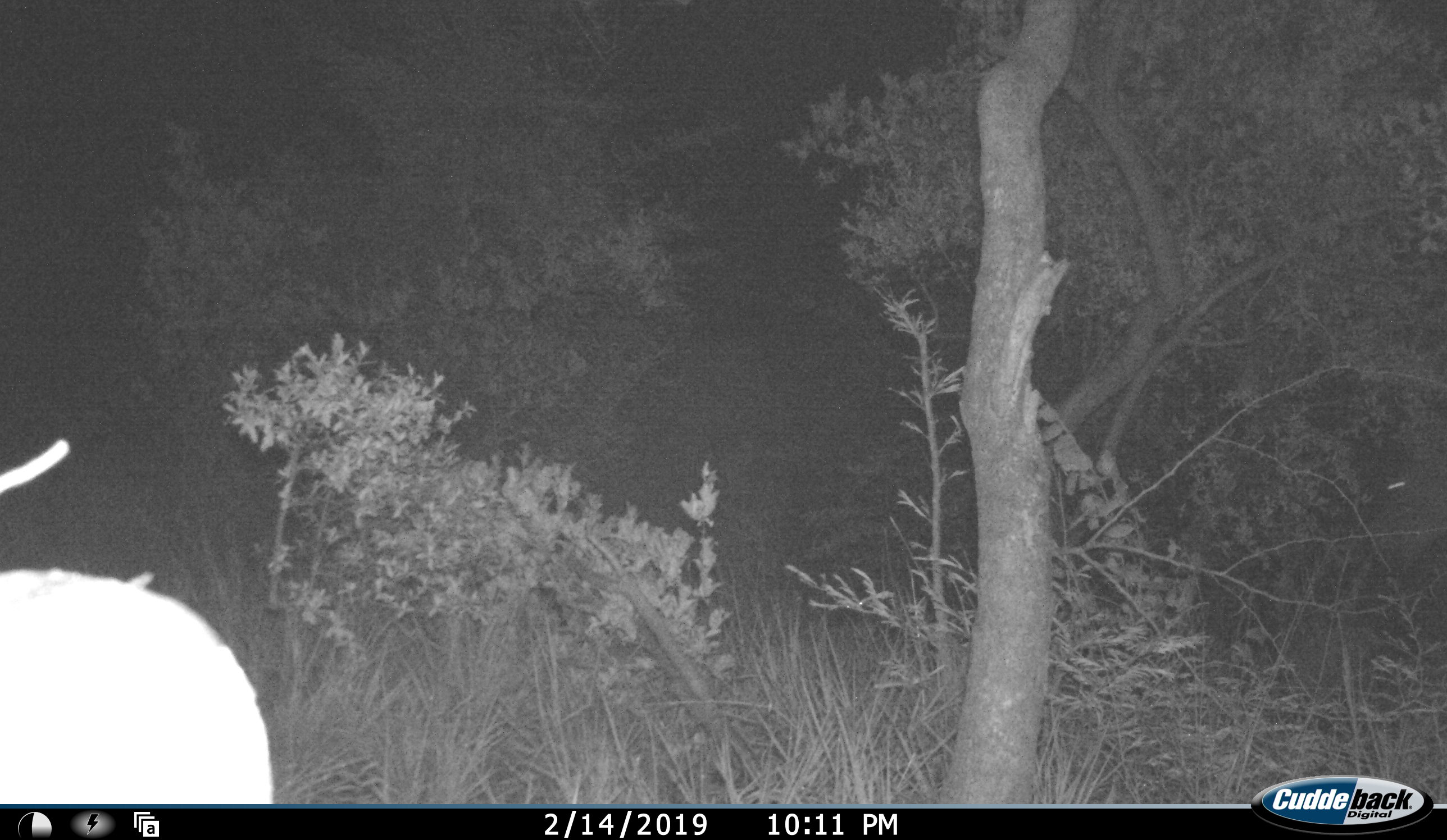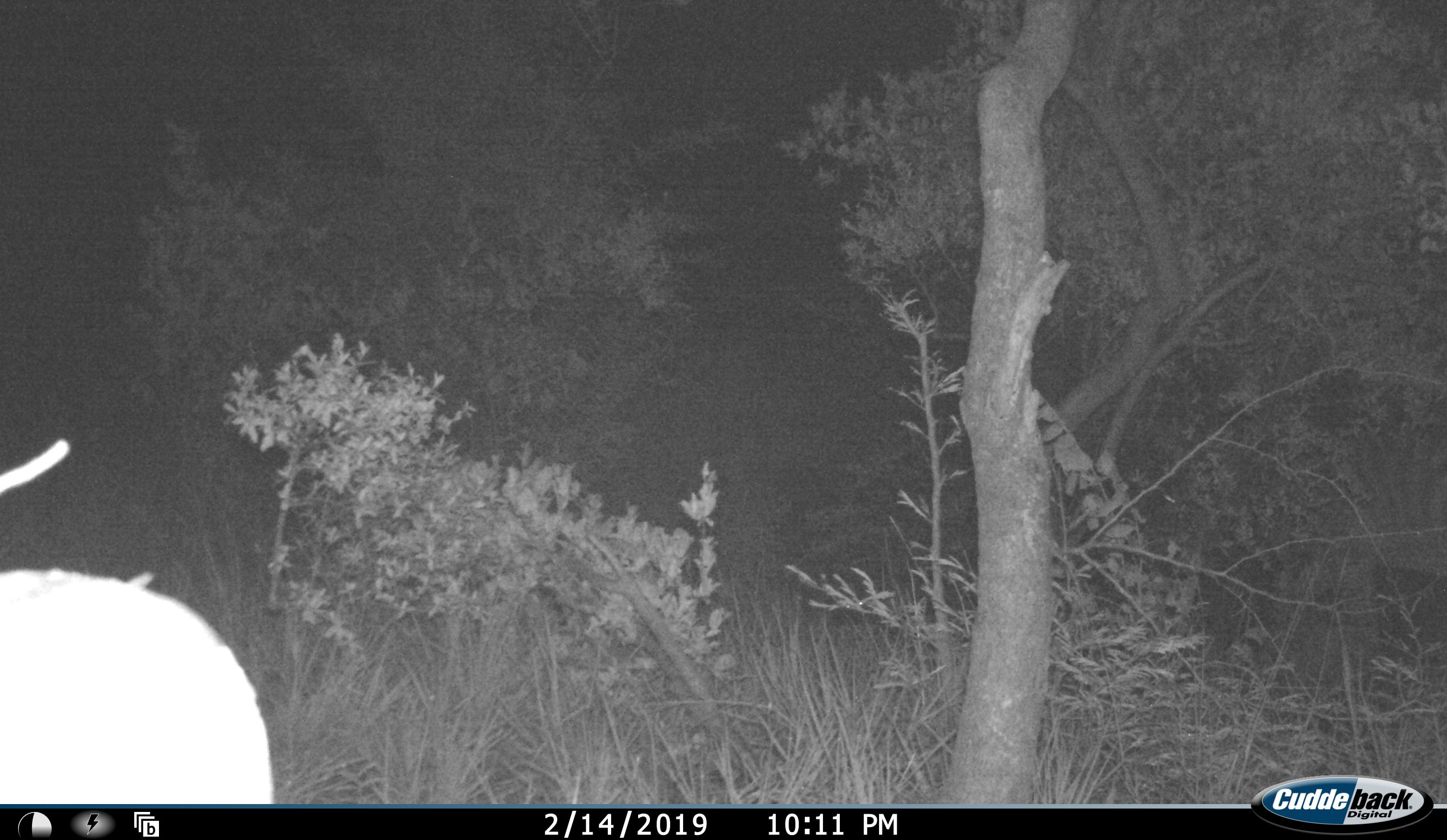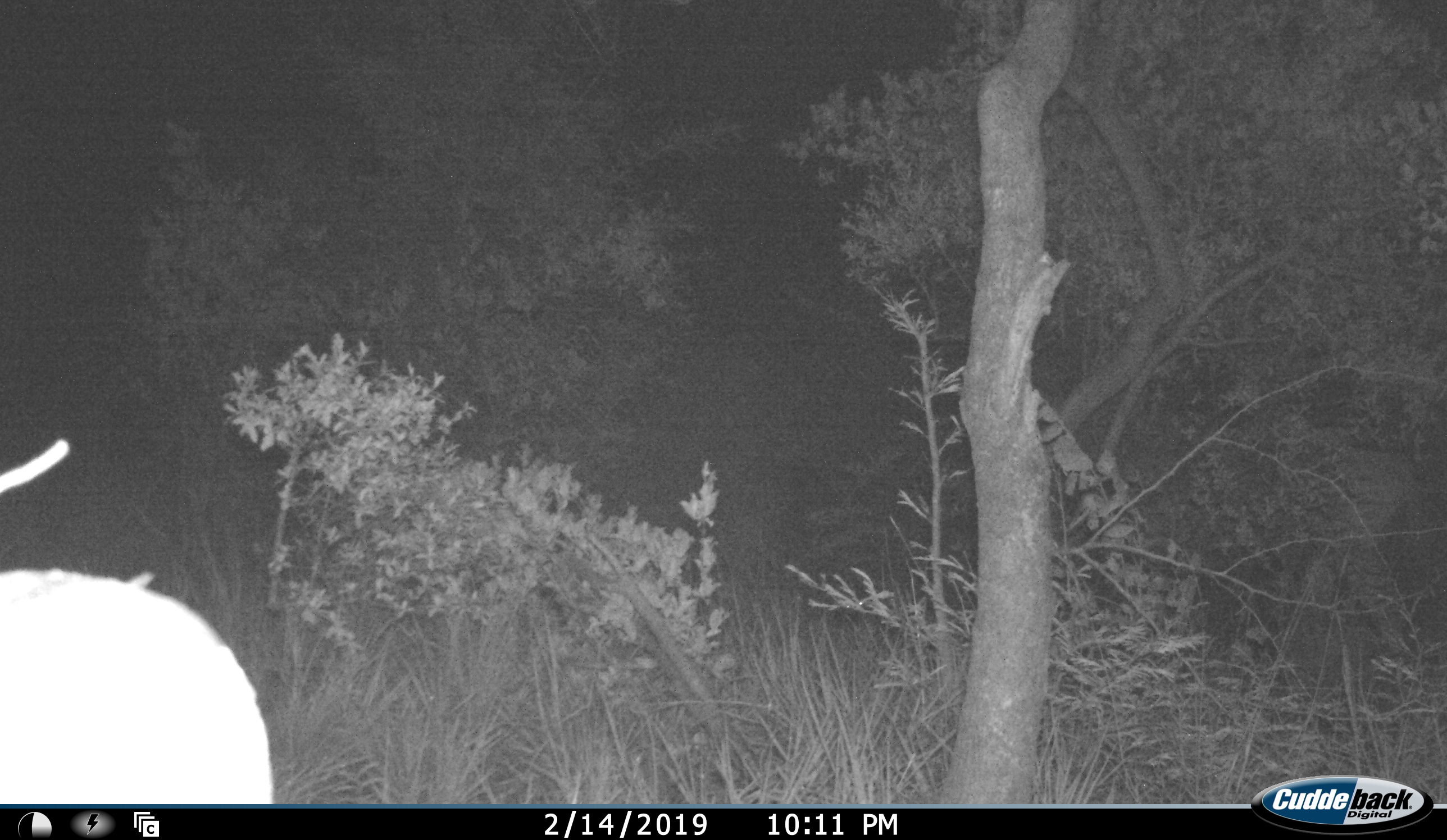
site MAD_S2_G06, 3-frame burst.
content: unidentified animal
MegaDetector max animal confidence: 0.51